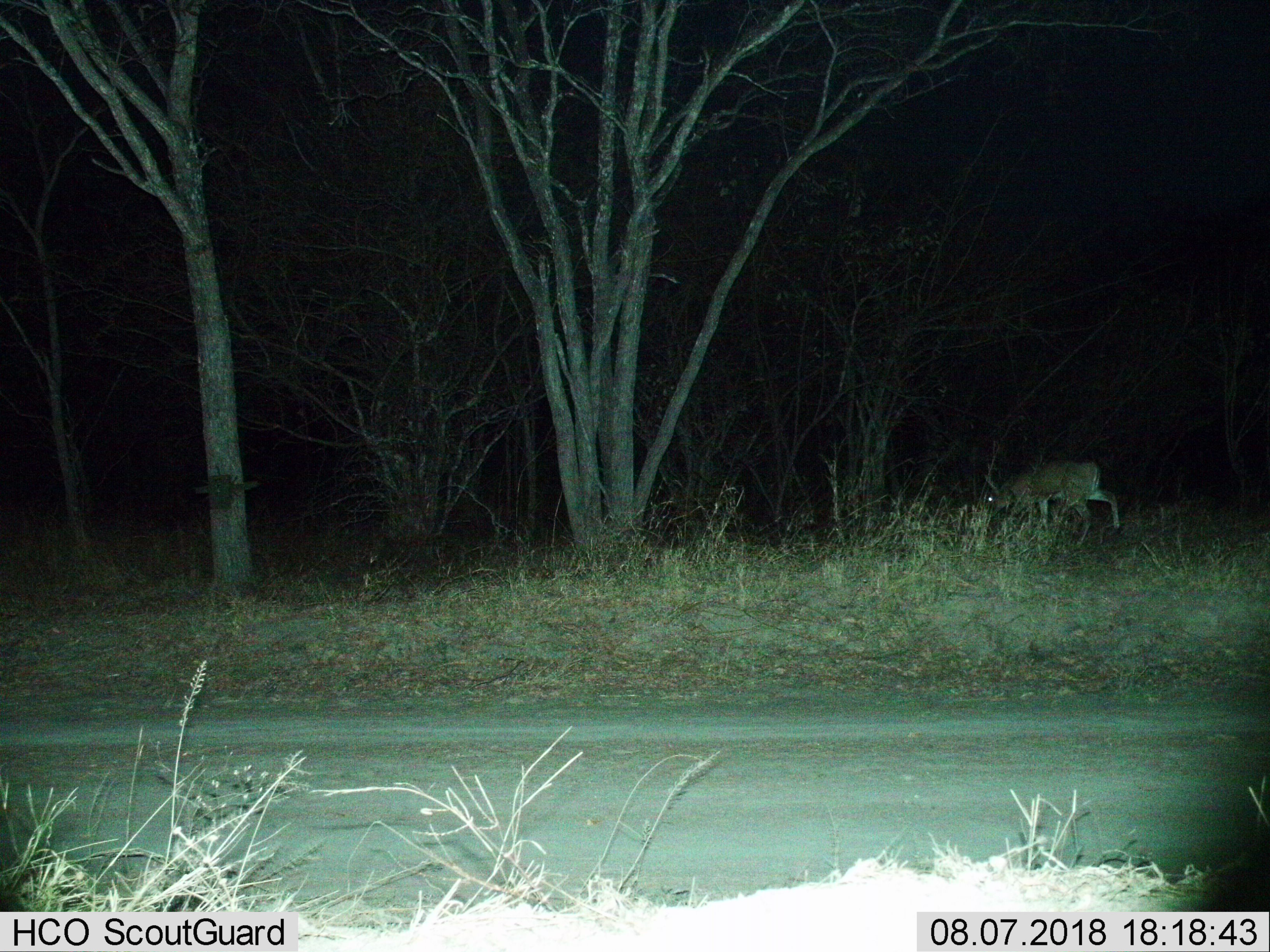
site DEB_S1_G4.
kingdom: Animalia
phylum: Chordata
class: Mammalia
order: Artiodactyla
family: Bovidae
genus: Aepyceros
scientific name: Aepyceros melampus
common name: impala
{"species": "impala (Aepyceros melampus)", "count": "1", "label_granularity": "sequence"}